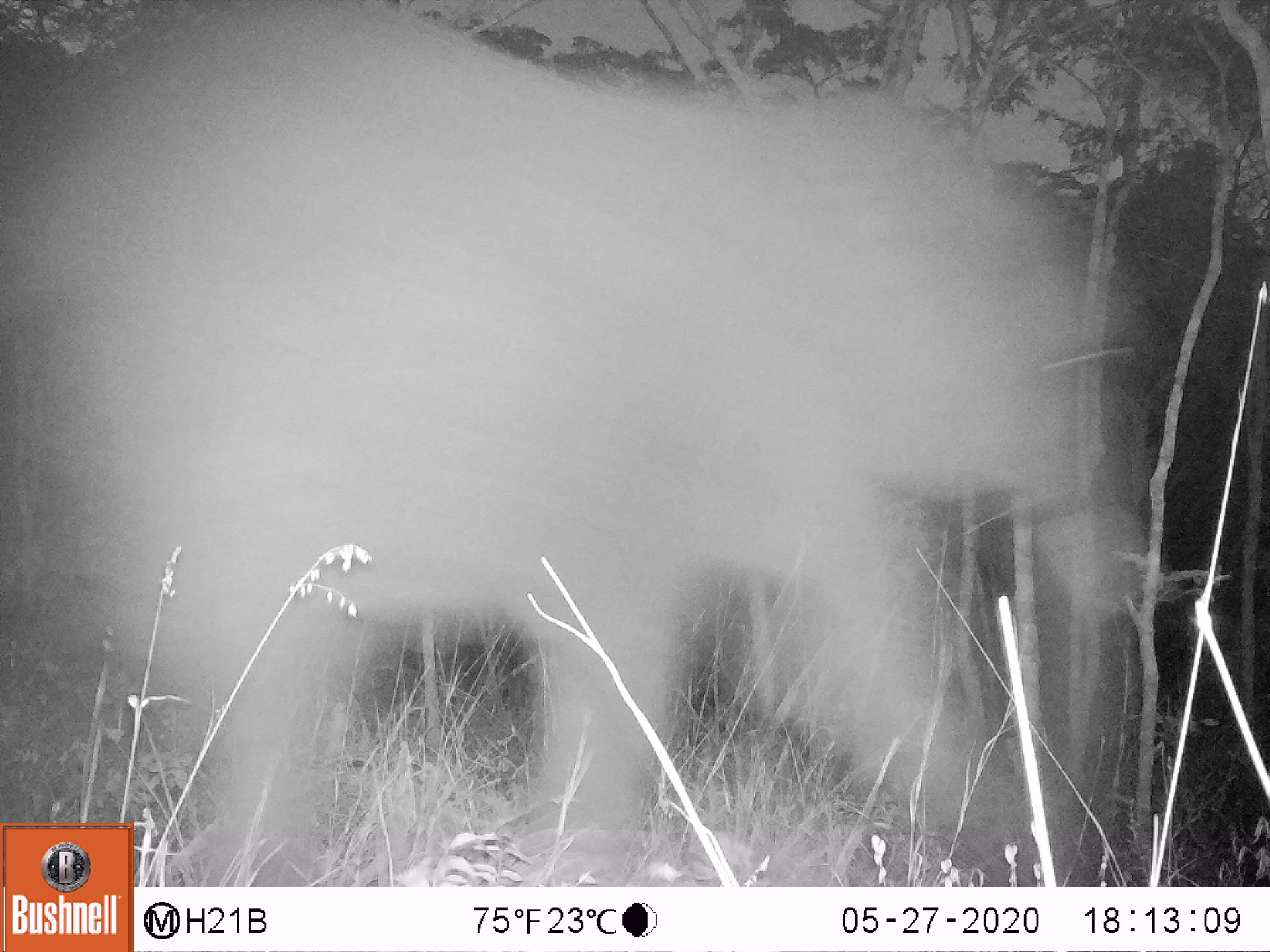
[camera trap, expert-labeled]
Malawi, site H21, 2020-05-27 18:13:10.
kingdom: Animalia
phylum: Chordata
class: Mammalia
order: Proboscidea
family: Elephantidae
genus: Loxodonta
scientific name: Loxodonta africana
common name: african savanna elephant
African savanna elephant (Loxodonta africana), count 1.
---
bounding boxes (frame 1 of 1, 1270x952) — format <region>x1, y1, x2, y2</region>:
african savanna elephant: <region>136, 0, 1153, 880</region>